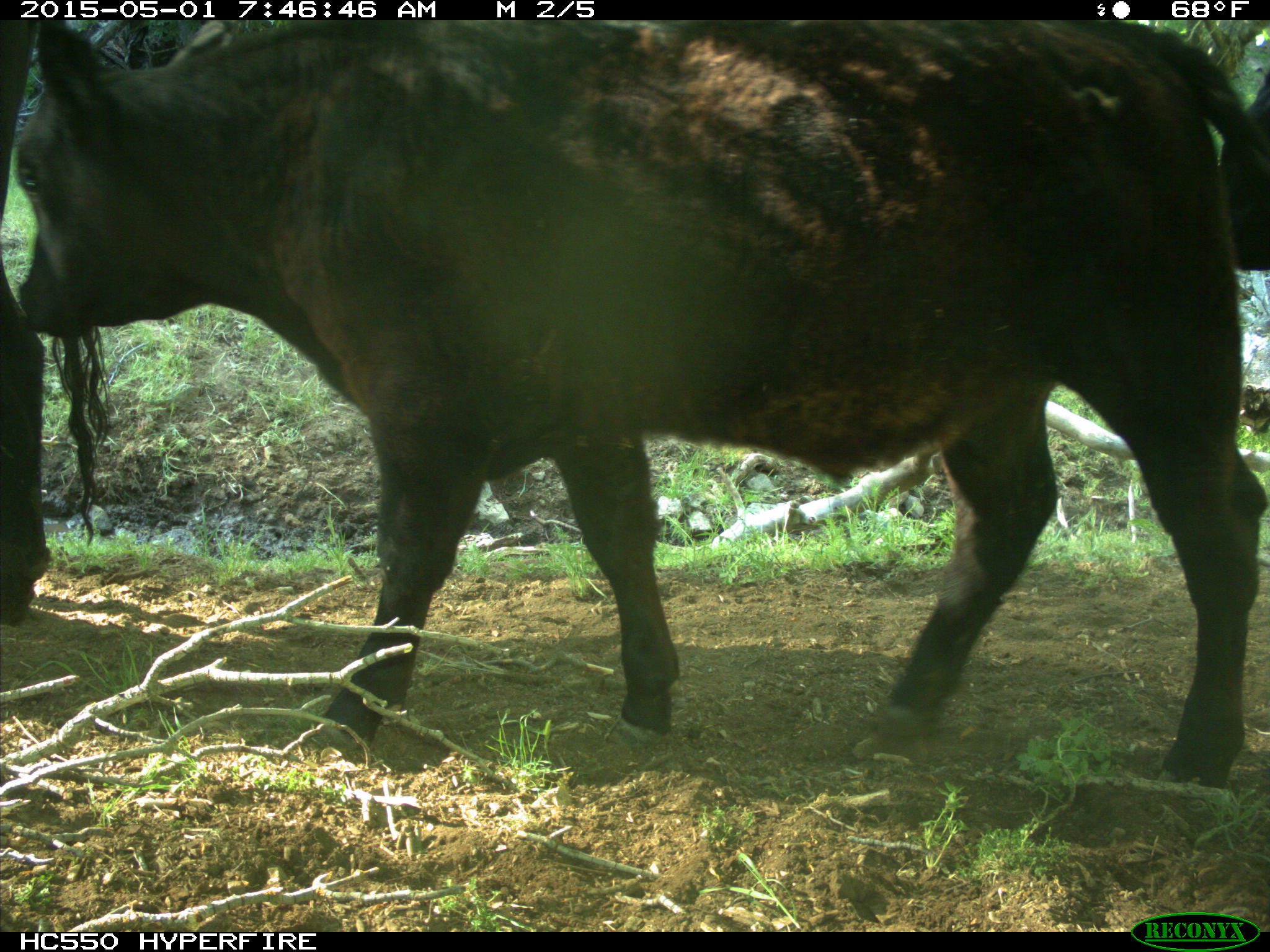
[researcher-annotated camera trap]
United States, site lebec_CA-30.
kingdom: Animalia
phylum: Chordata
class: Mammalia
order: Artiodactyla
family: Bovidae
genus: Bos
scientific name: Bos taurus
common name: domestic cow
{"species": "Bos taurus (domestic cow)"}